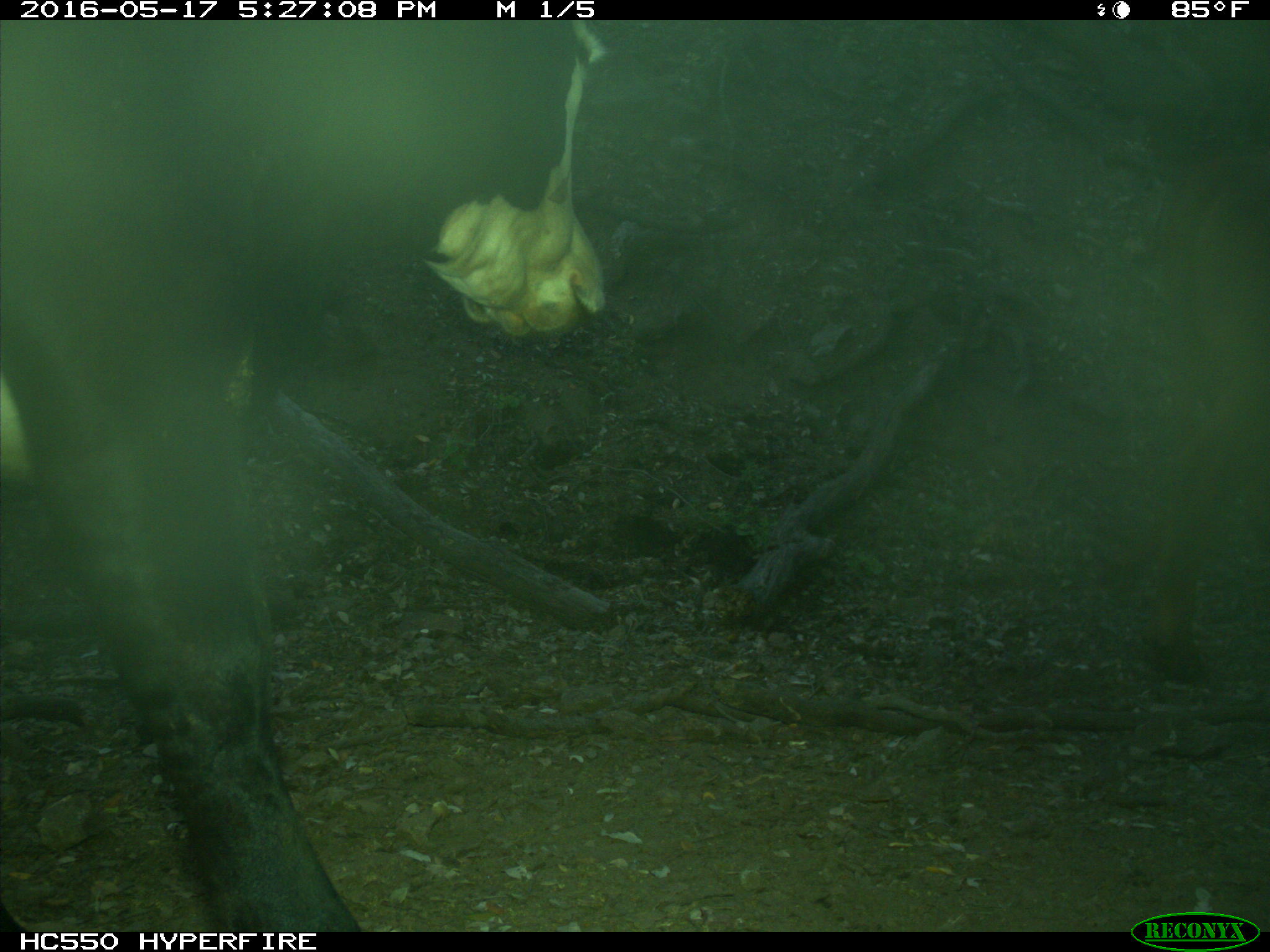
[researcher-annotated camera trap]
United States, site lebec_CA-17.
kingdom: Animalia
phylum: Chordata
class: Mammalia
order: Artiodactyla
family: Bovidae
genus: Bos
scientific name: Bos taurus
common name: domestic cow